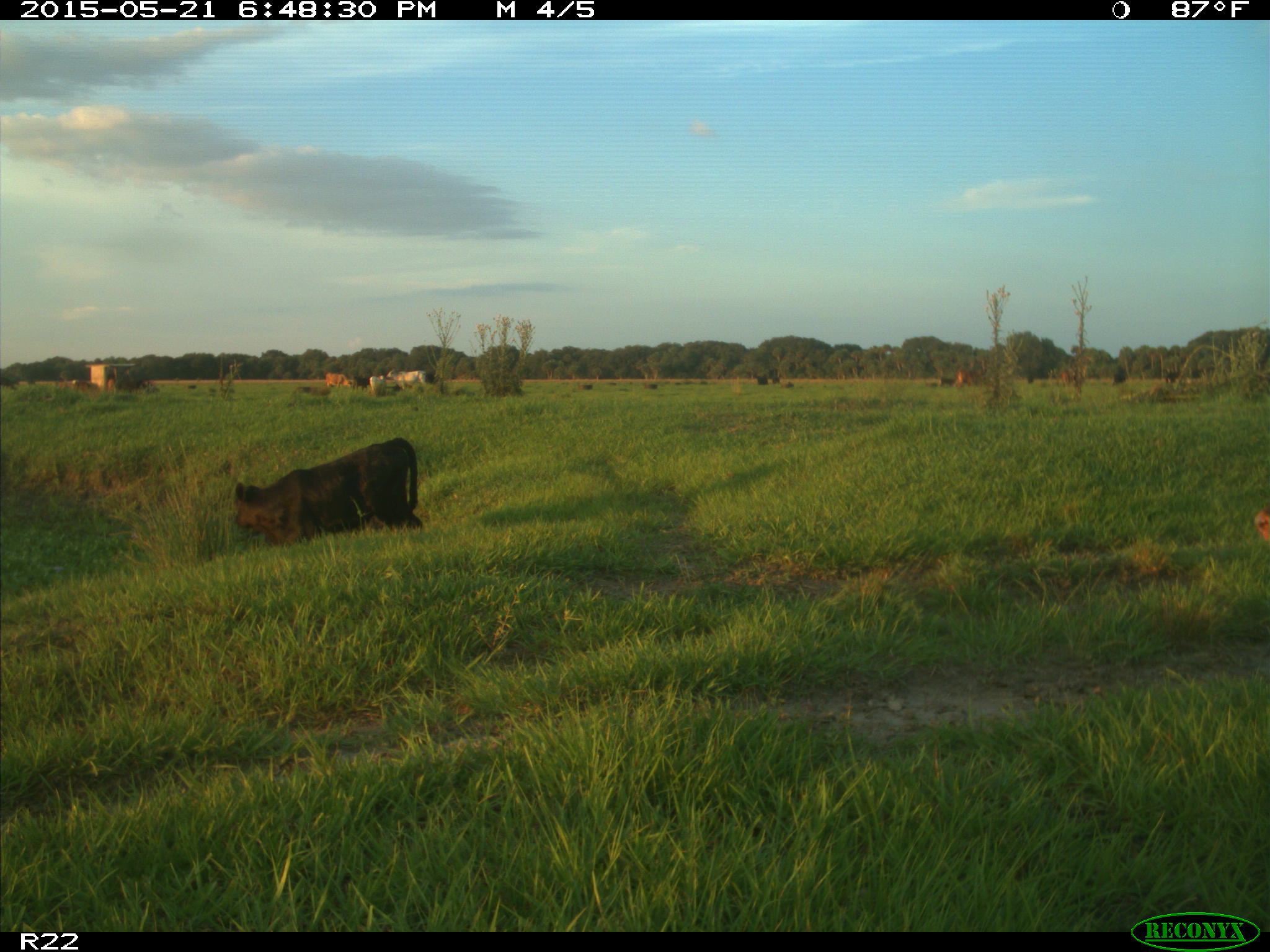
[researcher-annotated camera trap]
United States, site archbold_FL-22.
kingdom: Animalia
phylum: Chordata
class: Mammalia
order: Artiodactyla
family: Bovidae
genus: Bos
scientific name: Bos taurus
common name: domestic cow